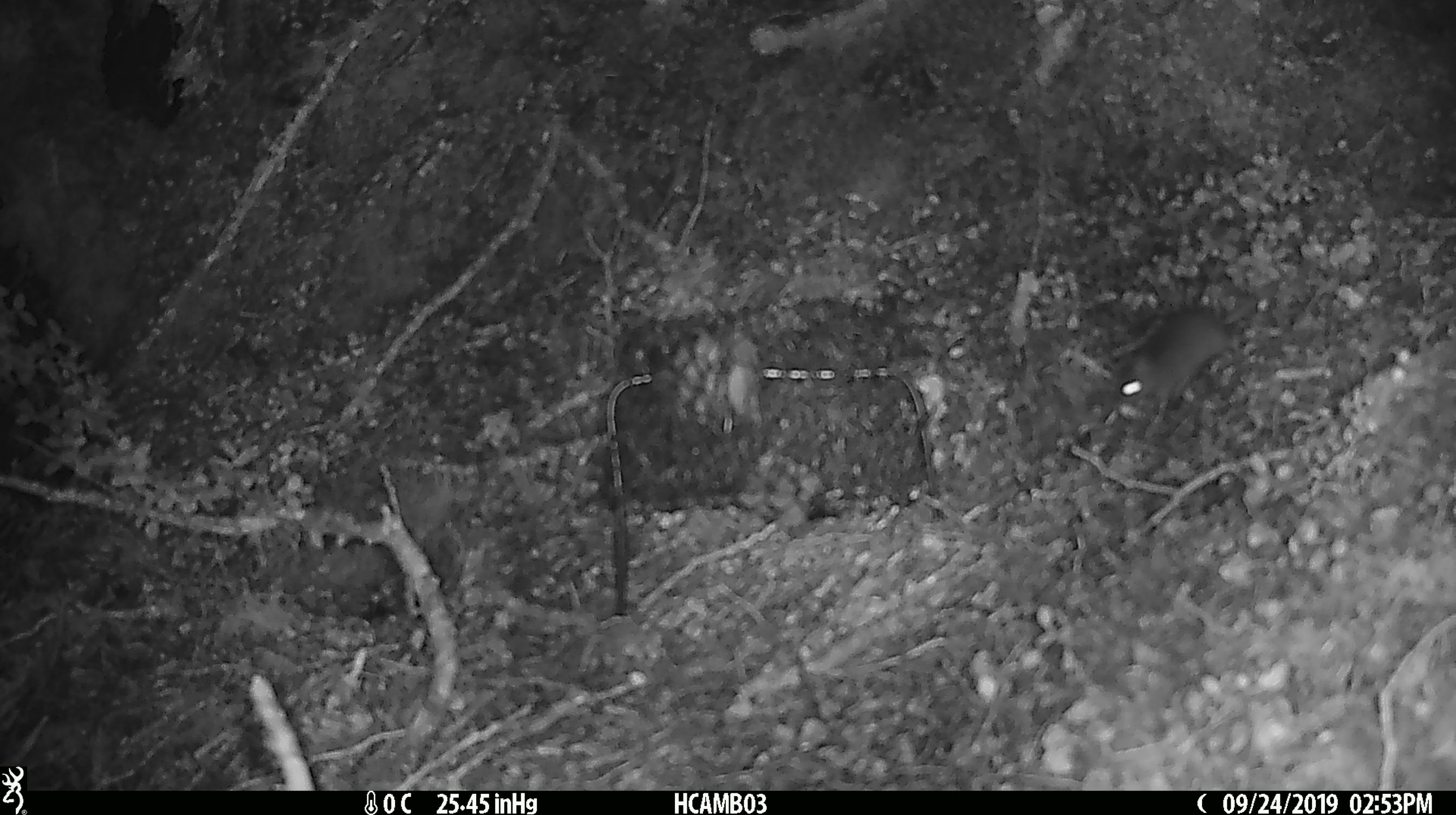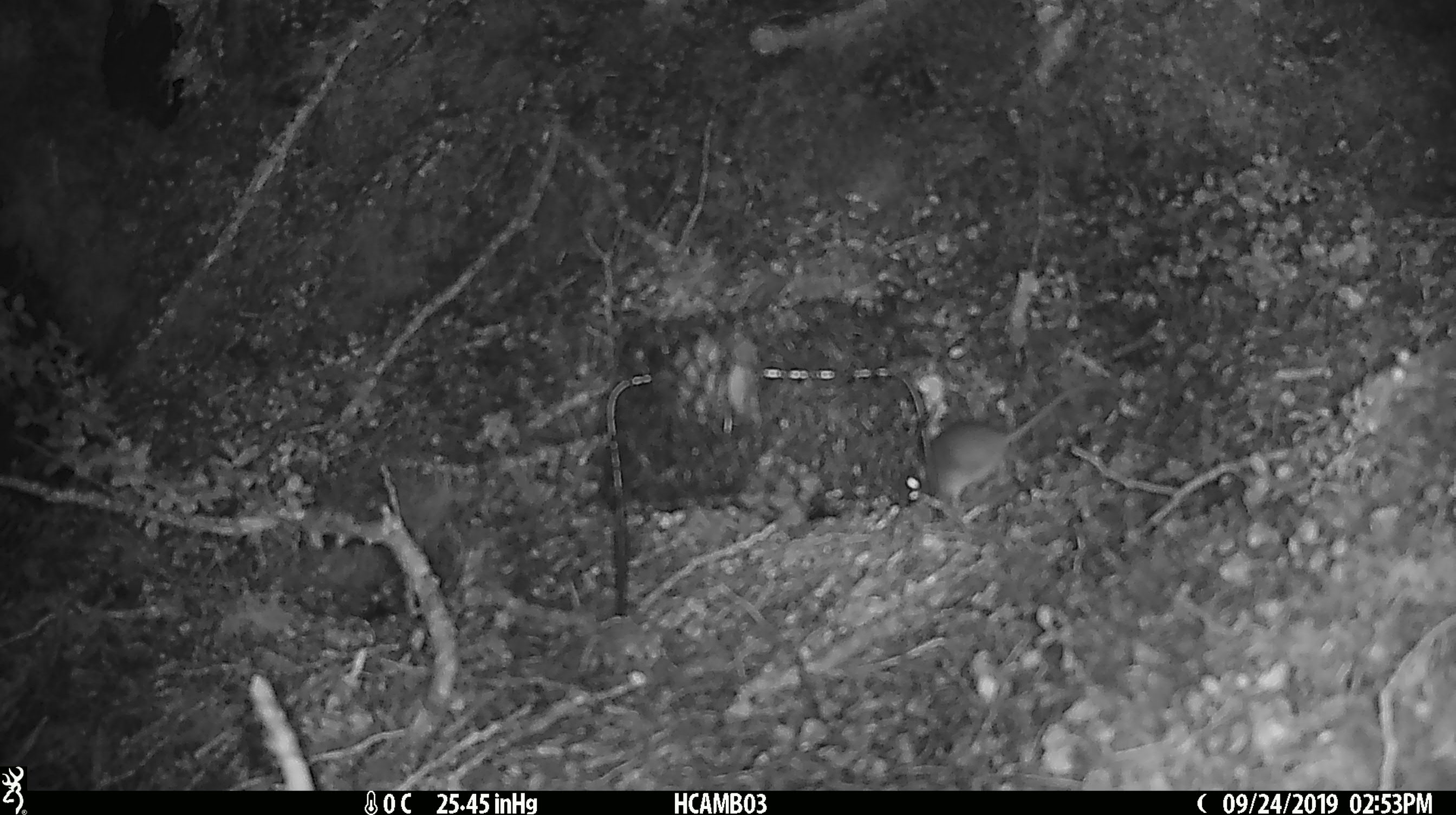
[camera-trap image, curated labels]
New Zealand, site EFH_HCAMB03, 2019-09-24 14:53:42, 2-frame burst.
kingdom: Animalia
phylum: Chordata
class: Mammalia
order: Rodentia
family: Muridae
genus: Mus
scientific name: Mus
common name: mouse